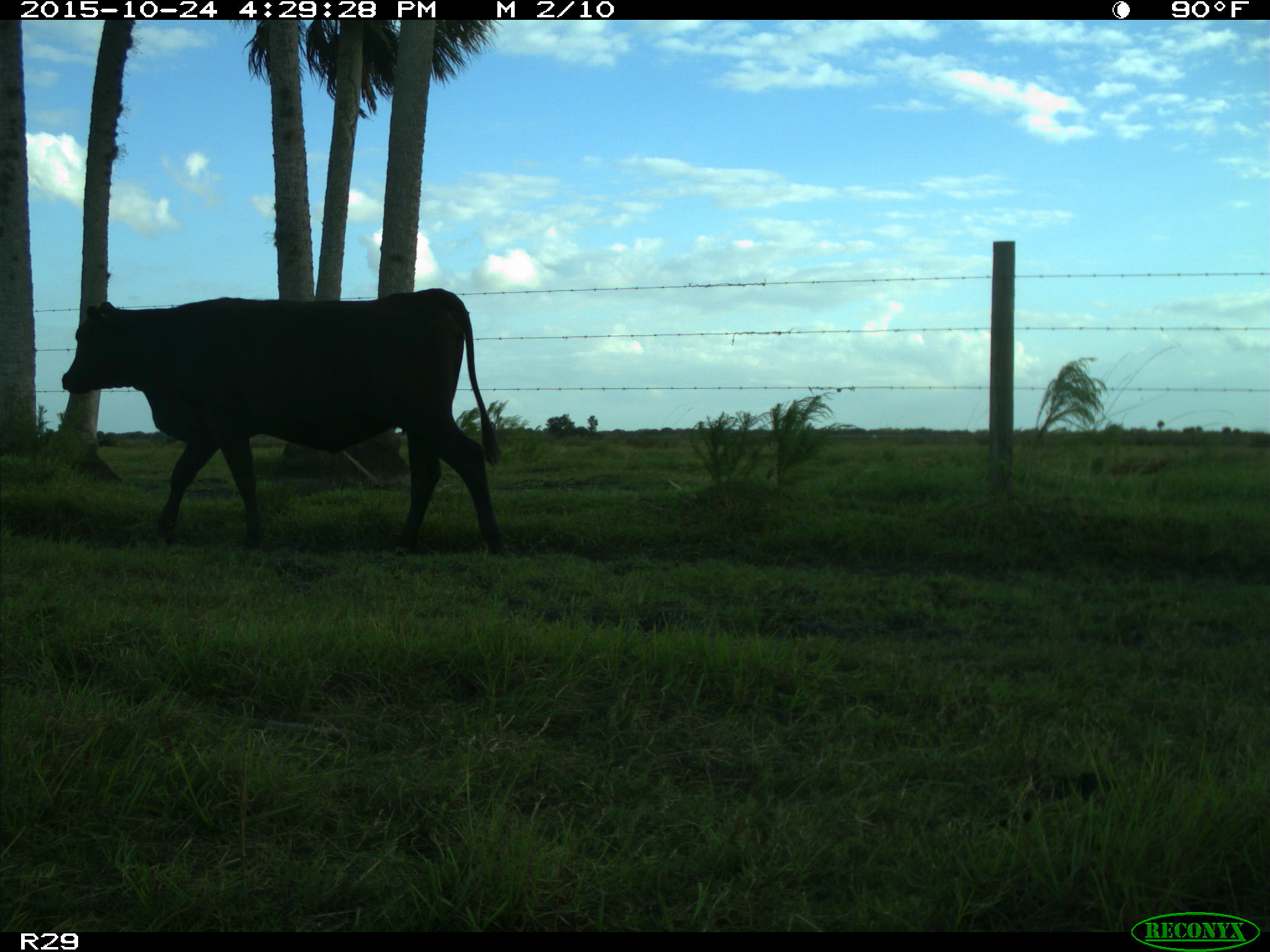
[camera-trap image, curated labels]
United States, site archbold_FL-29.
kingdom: Animalia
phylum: Chordata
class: Mammalia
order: Artiodactyla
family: Bovidae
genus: Bos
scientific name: Bos taurus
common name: domestic cow